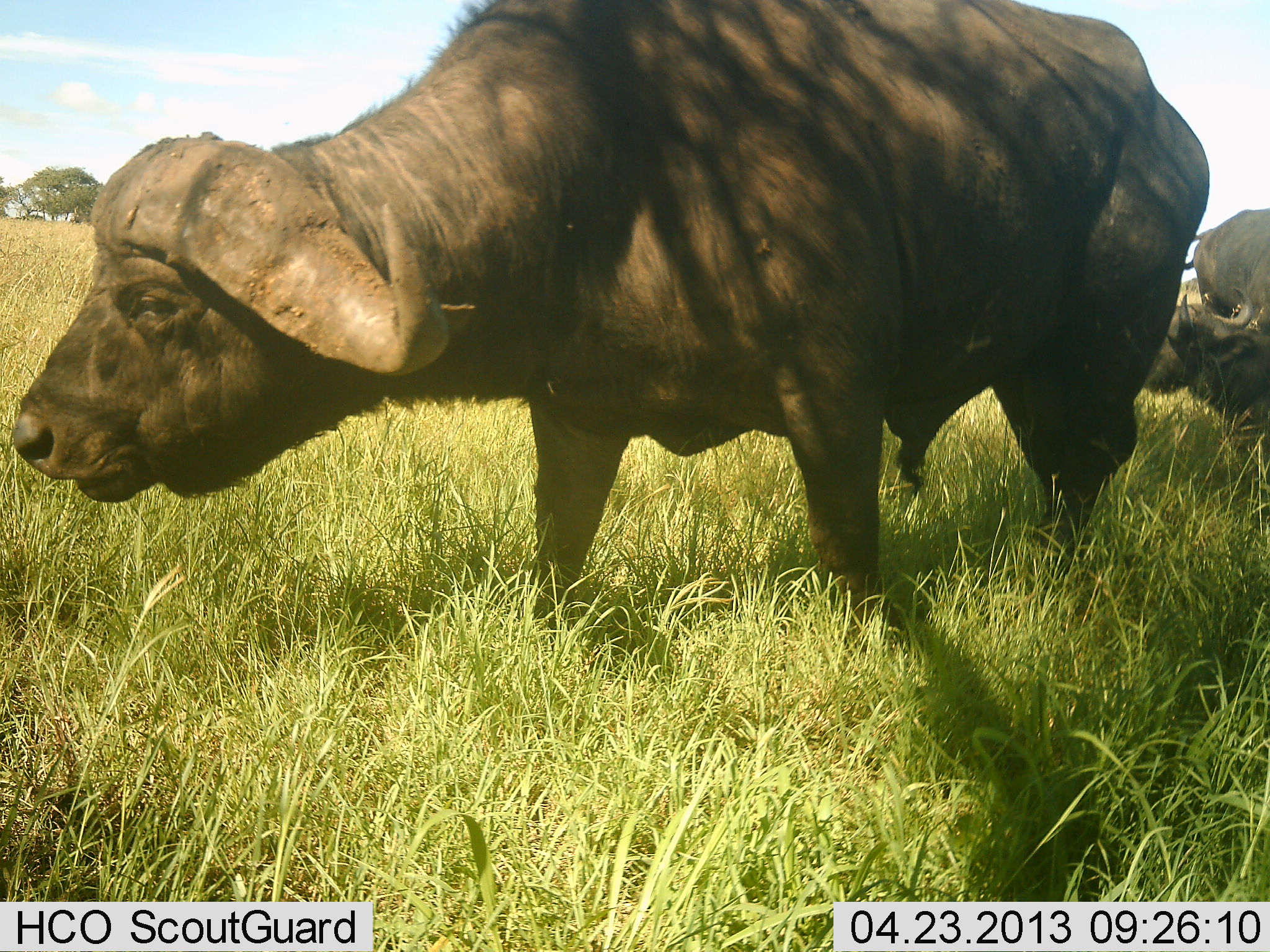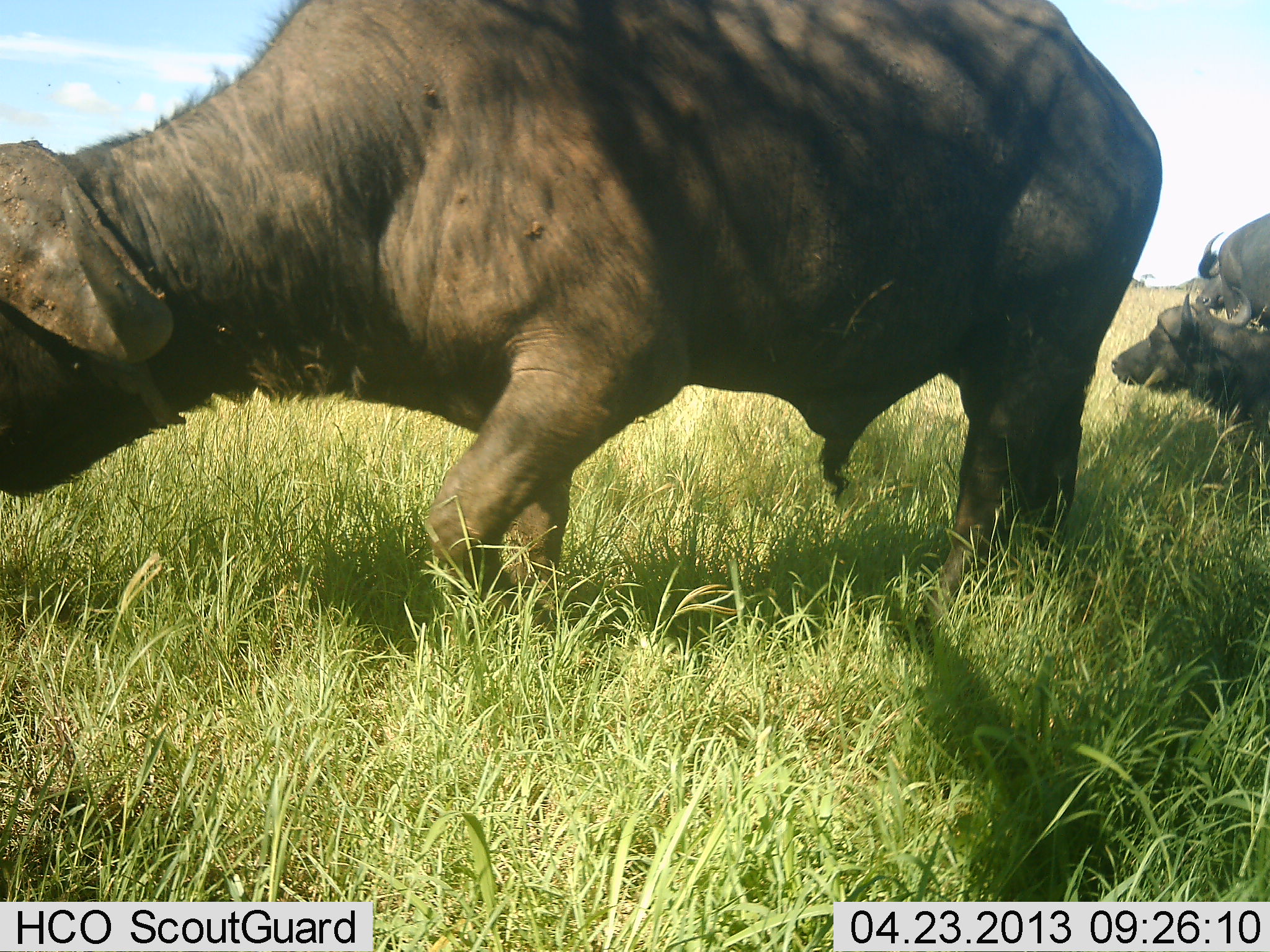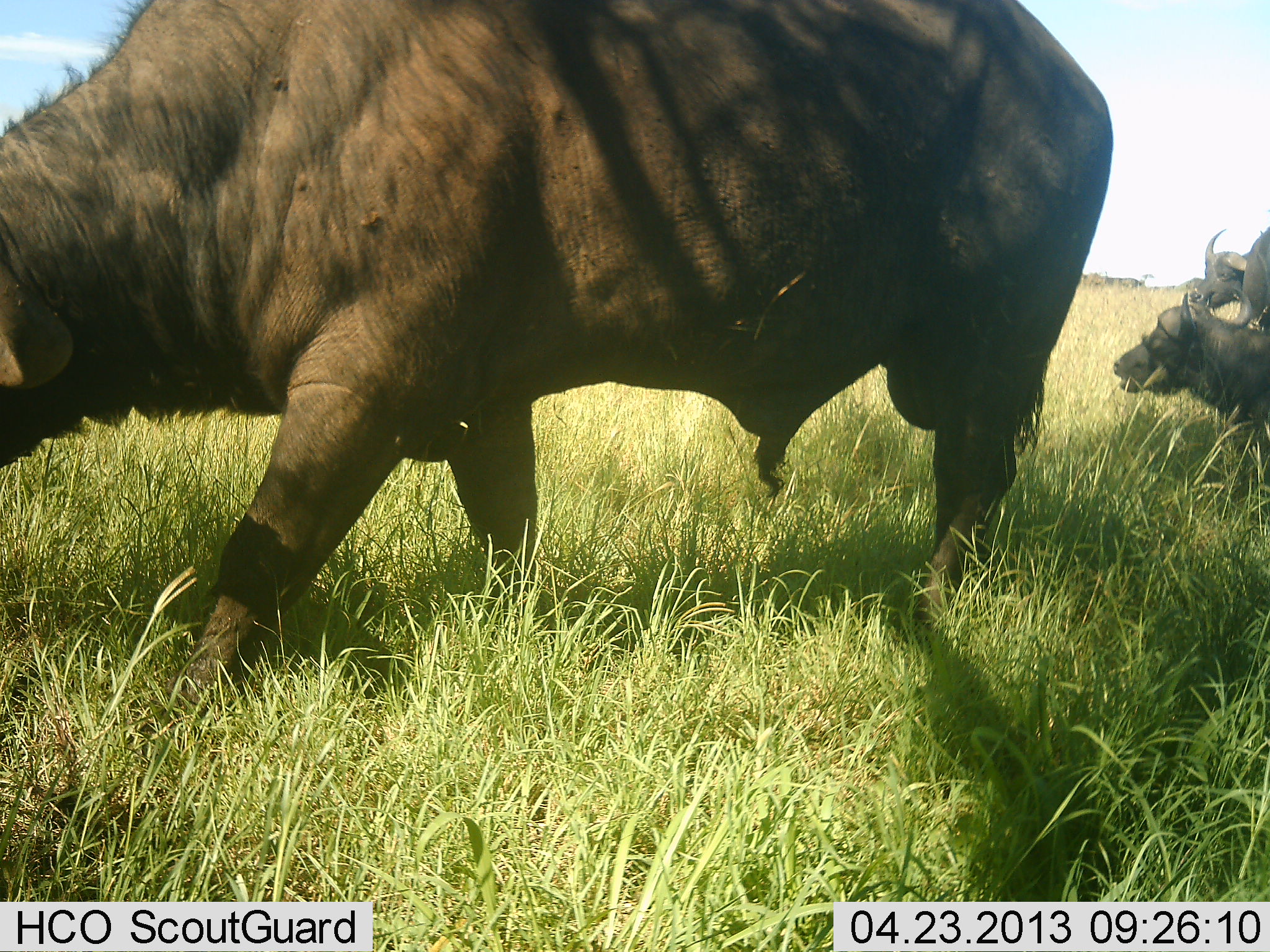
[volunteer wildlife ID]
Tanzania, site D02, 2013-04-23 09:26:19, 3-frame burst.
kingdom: Animalia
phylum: Chordata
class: Mammalia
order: Artiodactyla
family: Bovidae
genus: Syncerus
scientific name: Syncerus caffer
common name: cape buffalo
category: buffalo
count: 3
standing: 35%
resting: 53%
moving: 82%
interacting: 6%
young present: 0%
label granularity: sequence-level